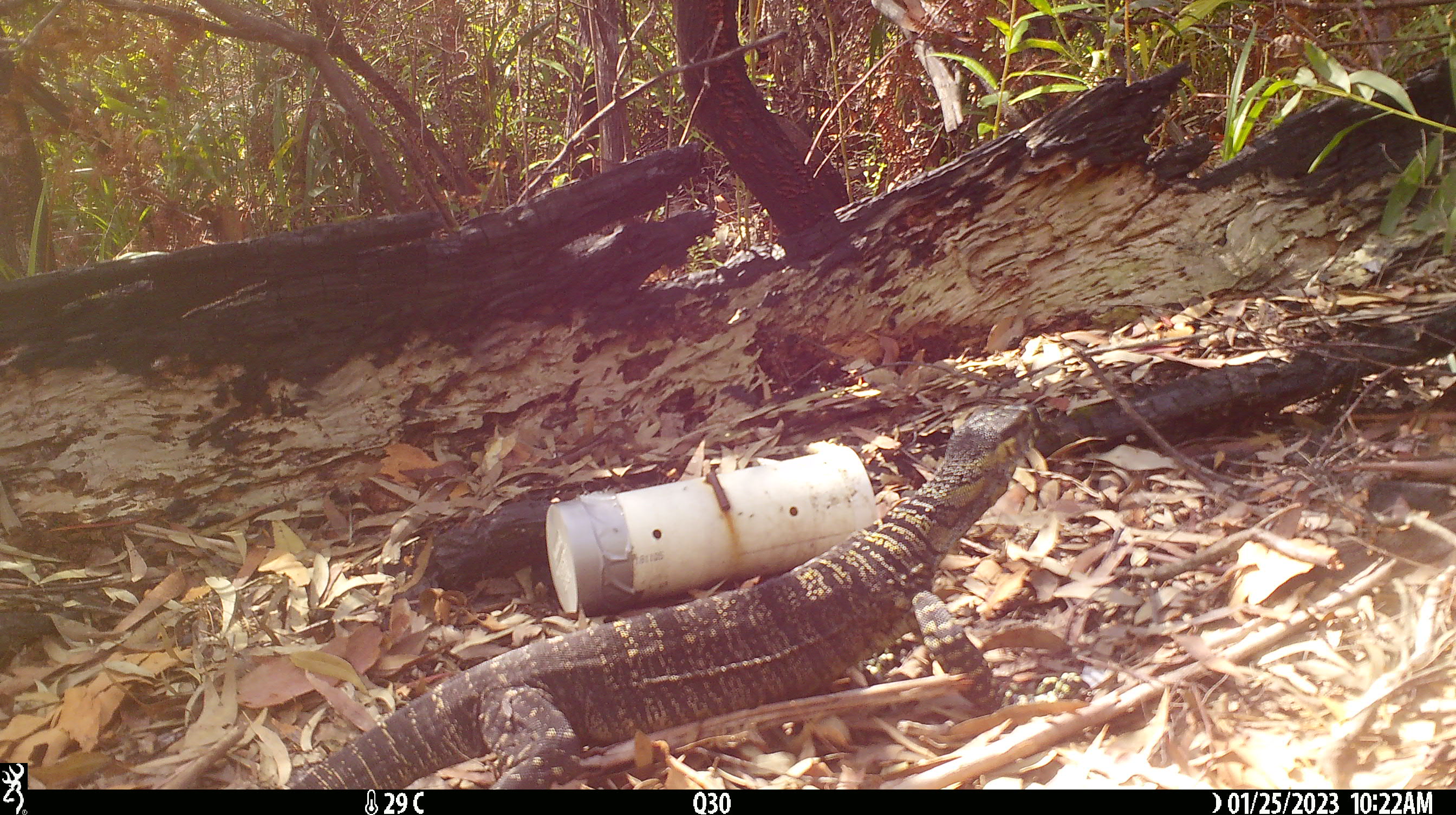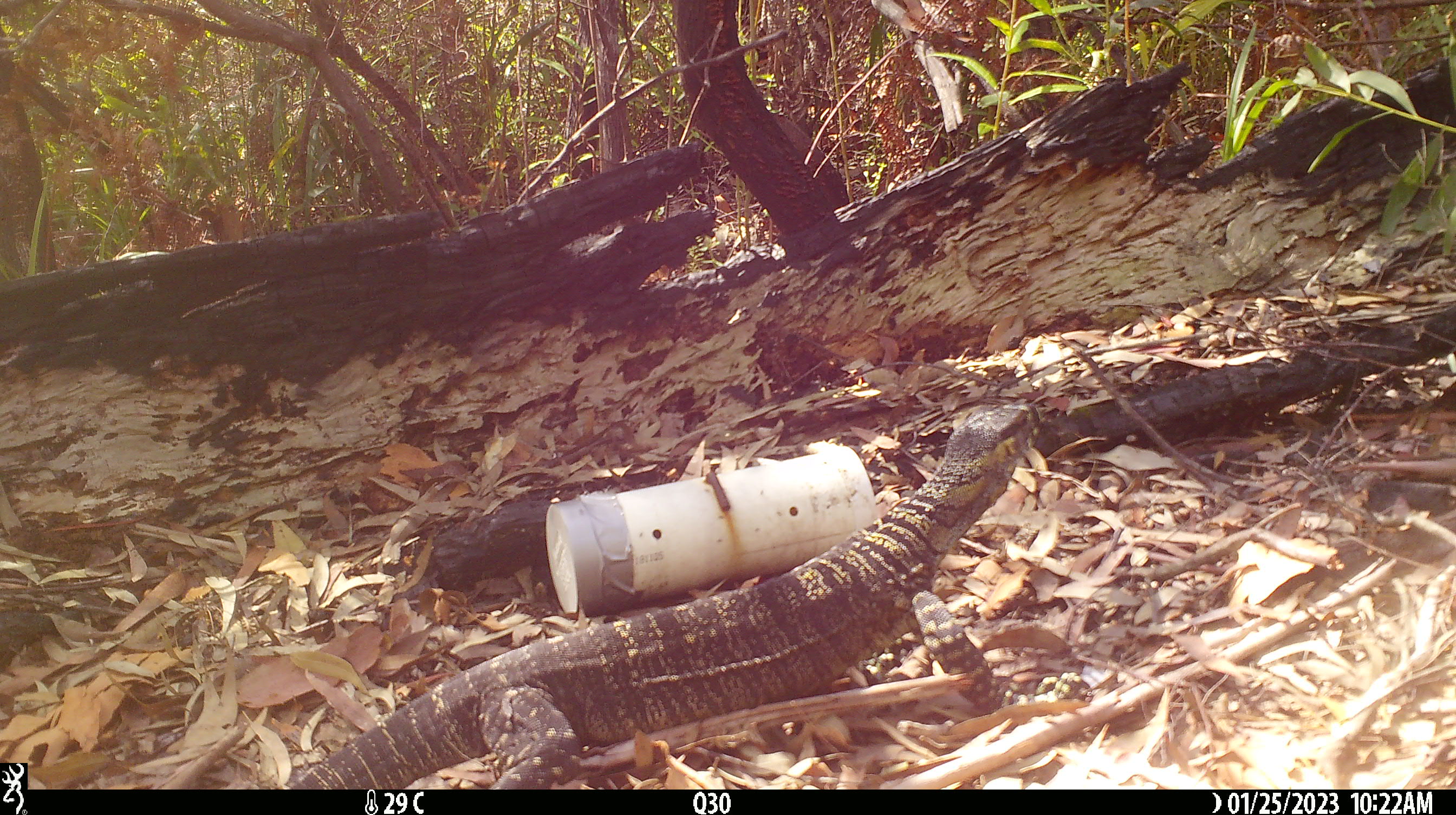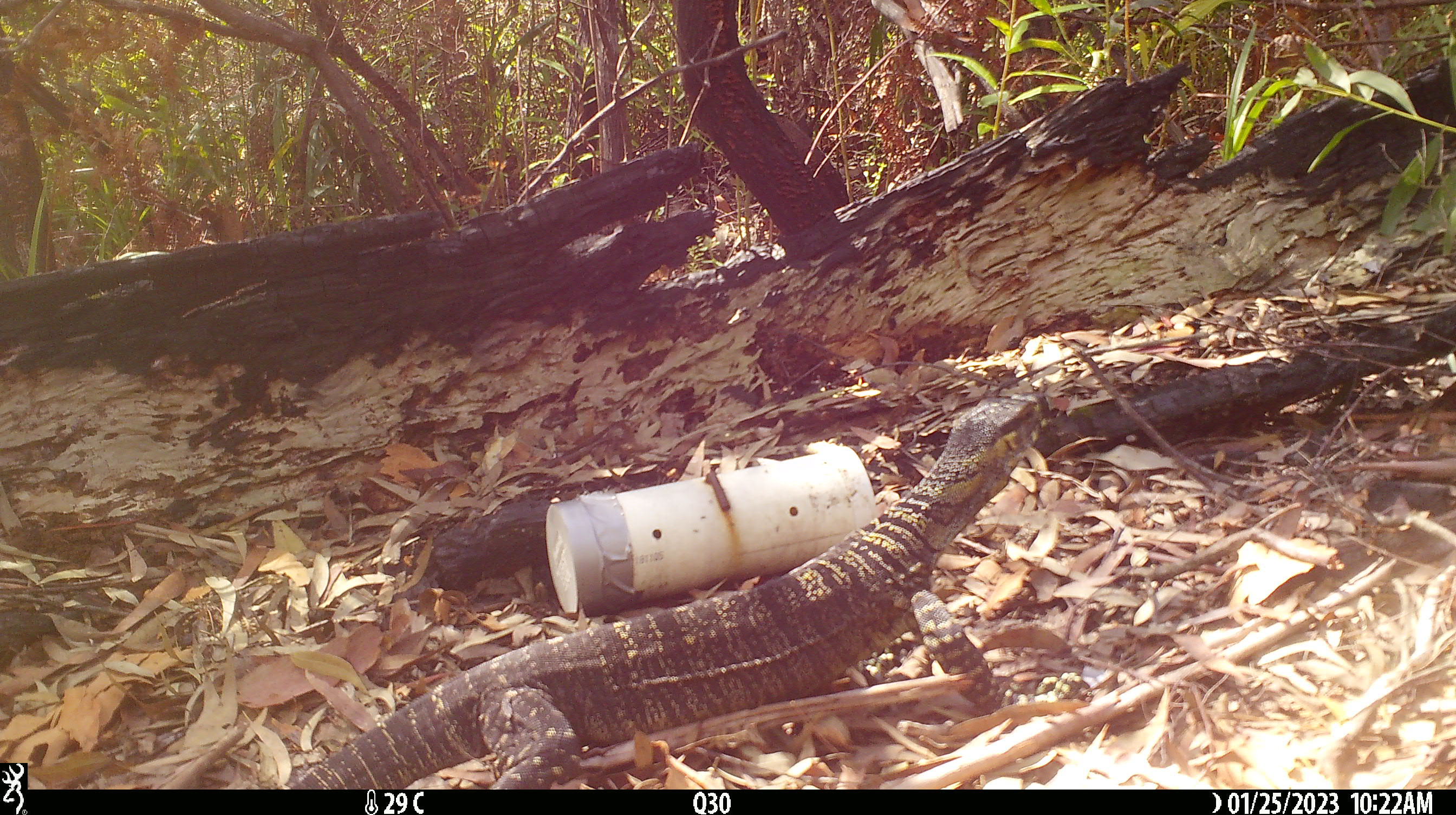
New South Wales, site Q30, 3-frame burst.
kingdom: Animalia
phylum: Chordata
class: Reptilia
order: Squamata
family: Varanidae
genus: Varanus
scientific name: Varanus varius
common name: lace monitor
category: goanna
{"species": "goanna (lace monitor) (Varanus varius)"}